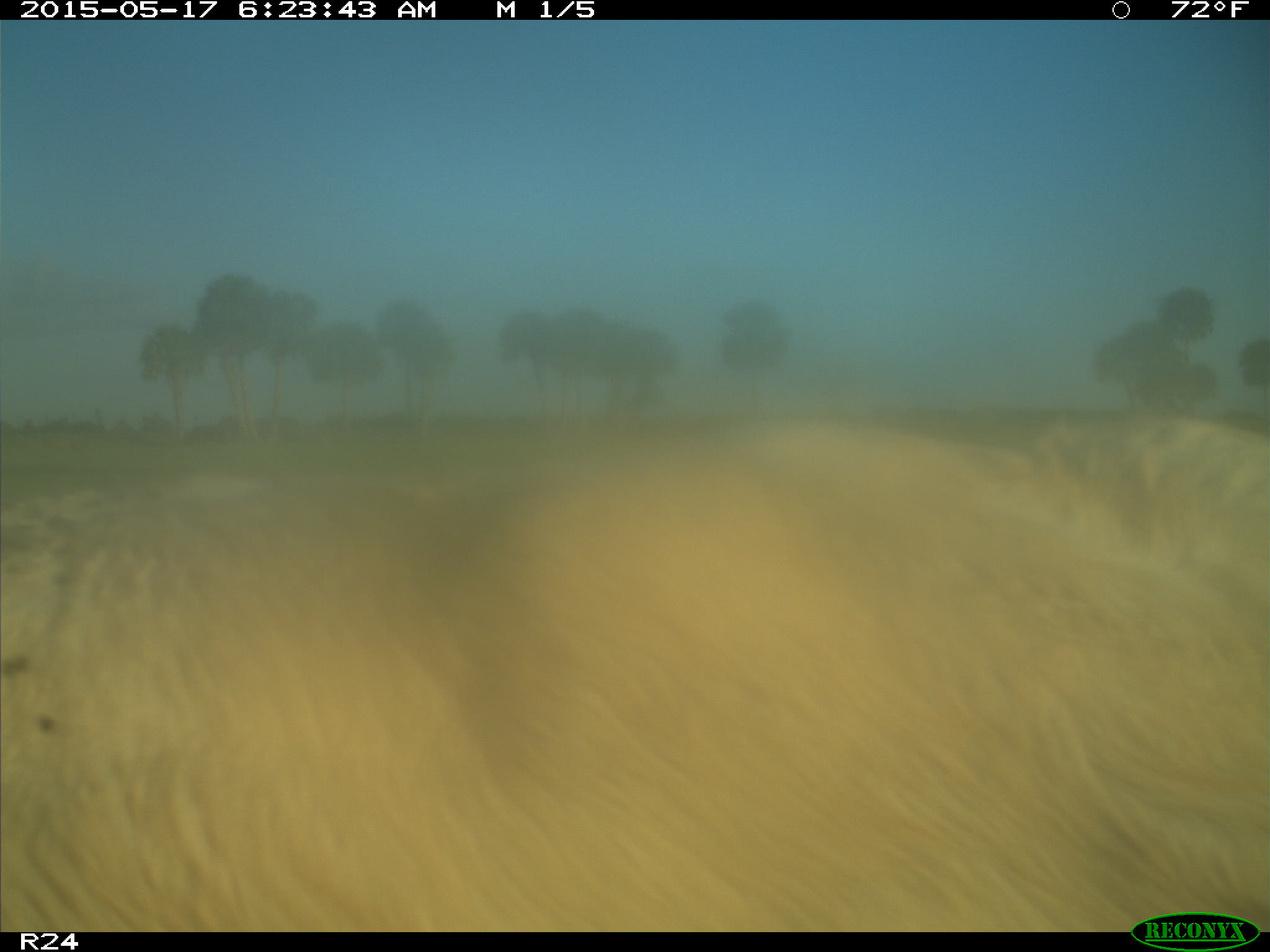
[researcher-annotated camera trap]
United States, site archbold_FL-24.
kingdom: Animalia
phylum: Chordata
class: Mammalia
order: Artiodactyla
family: Bovidae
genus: Bos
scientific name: Bos taurus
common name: domestic cow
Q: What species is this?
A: Bos taurus (domestic cow).